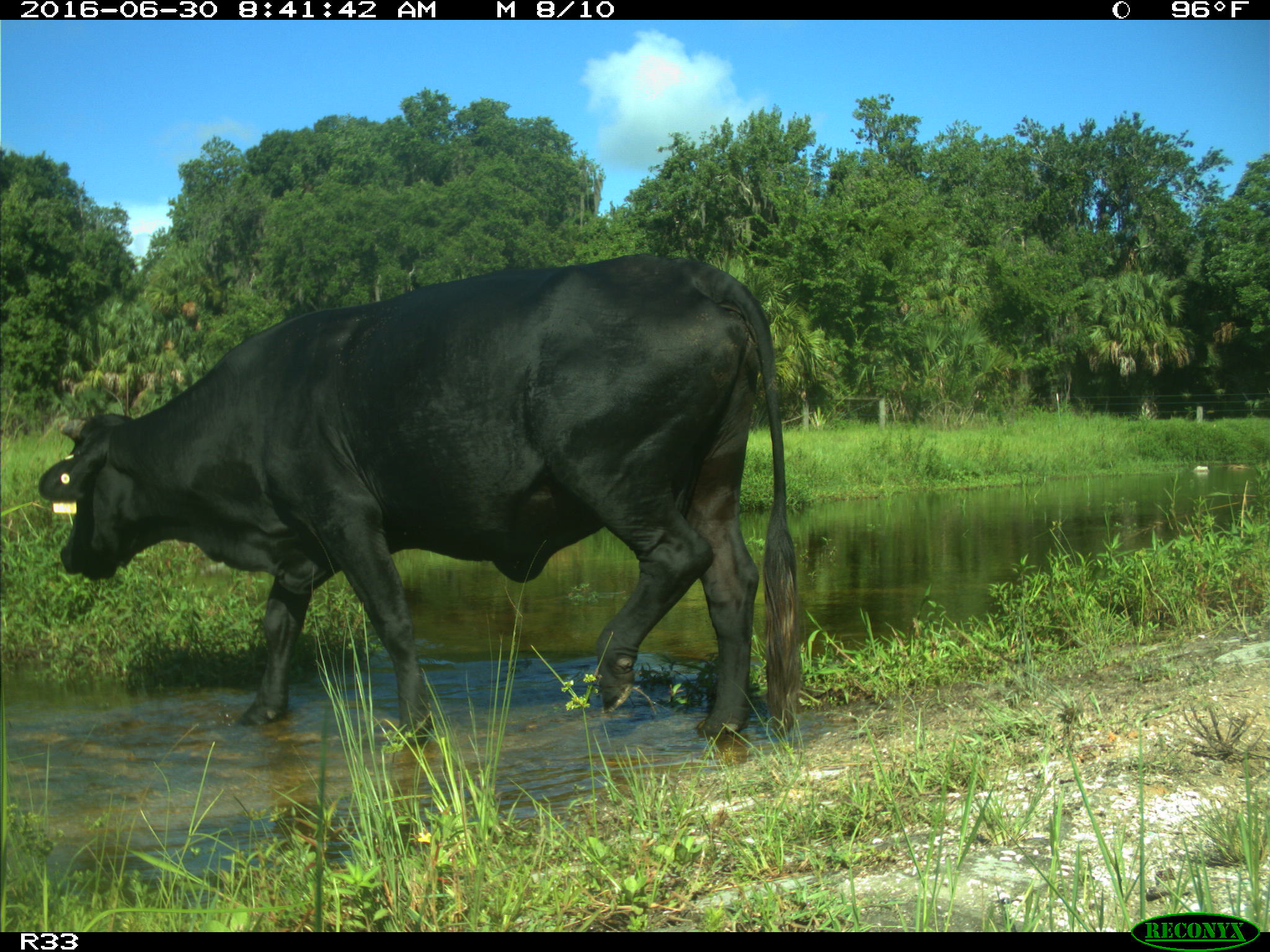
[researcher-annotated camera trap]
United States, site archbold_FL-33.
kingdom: Animalia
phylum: Chordata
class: Mammalia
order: Artiodactyla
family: Bovidae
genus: Bos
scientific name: Bos taurus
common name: domestic cow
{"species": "Bos taurus (domestic cow)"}